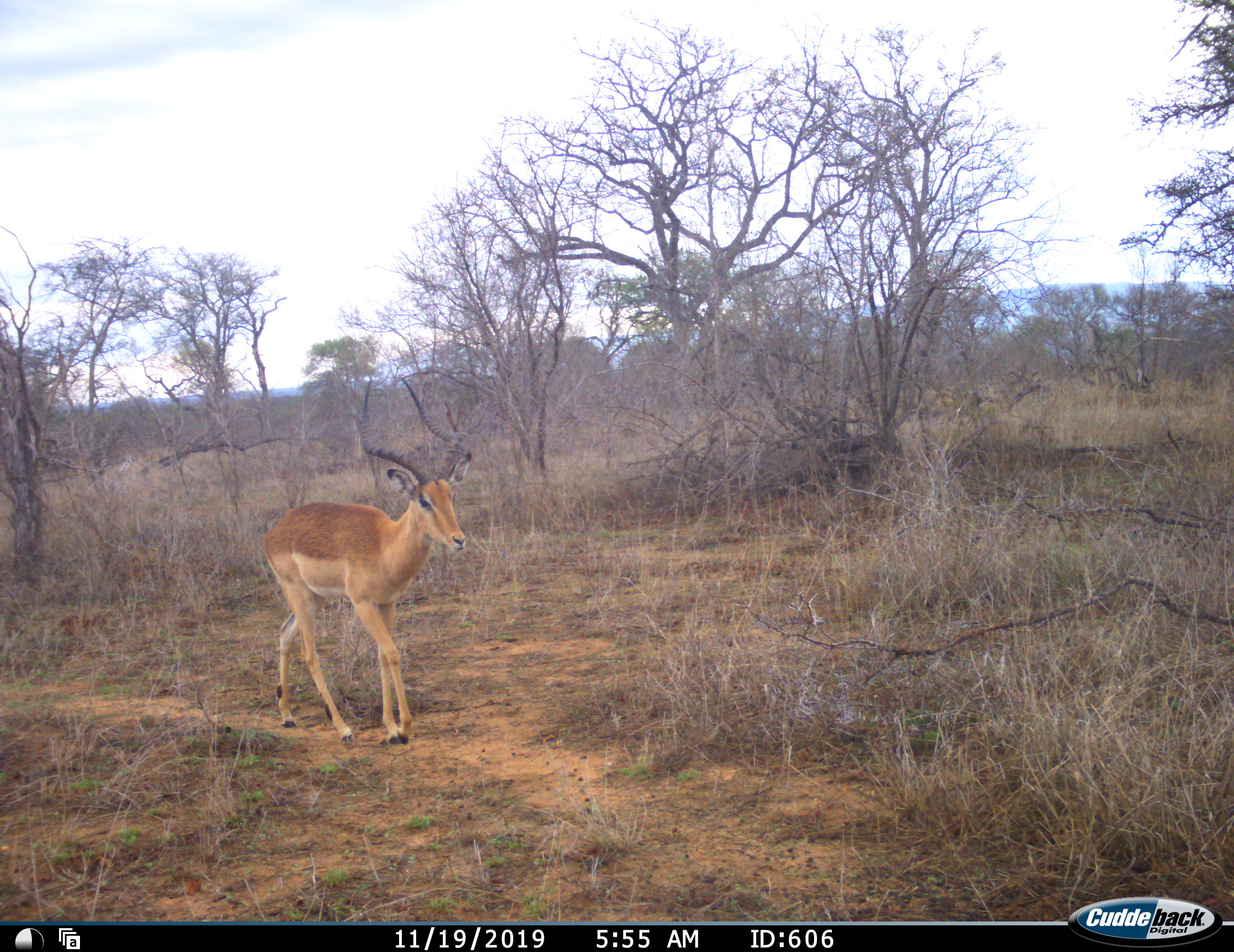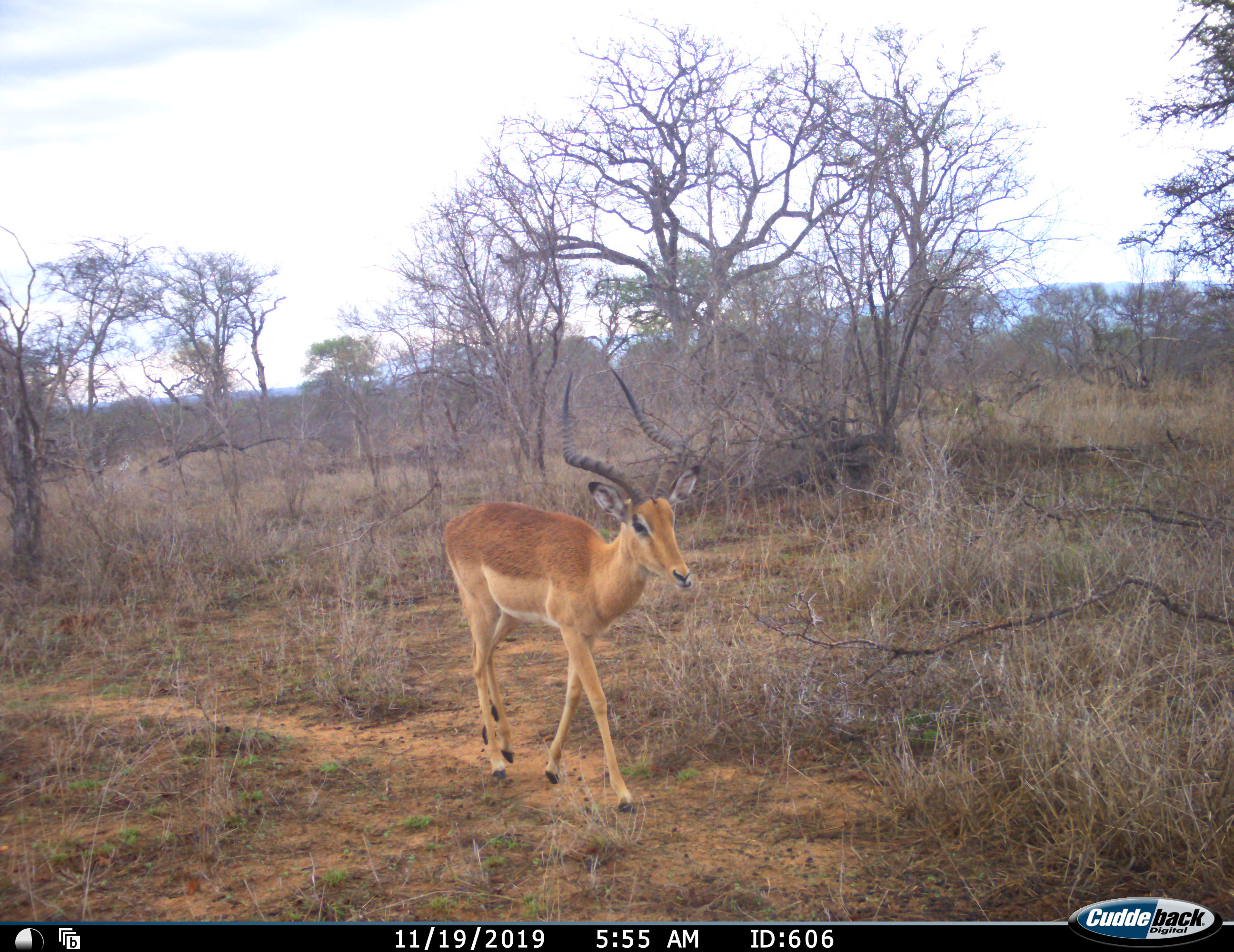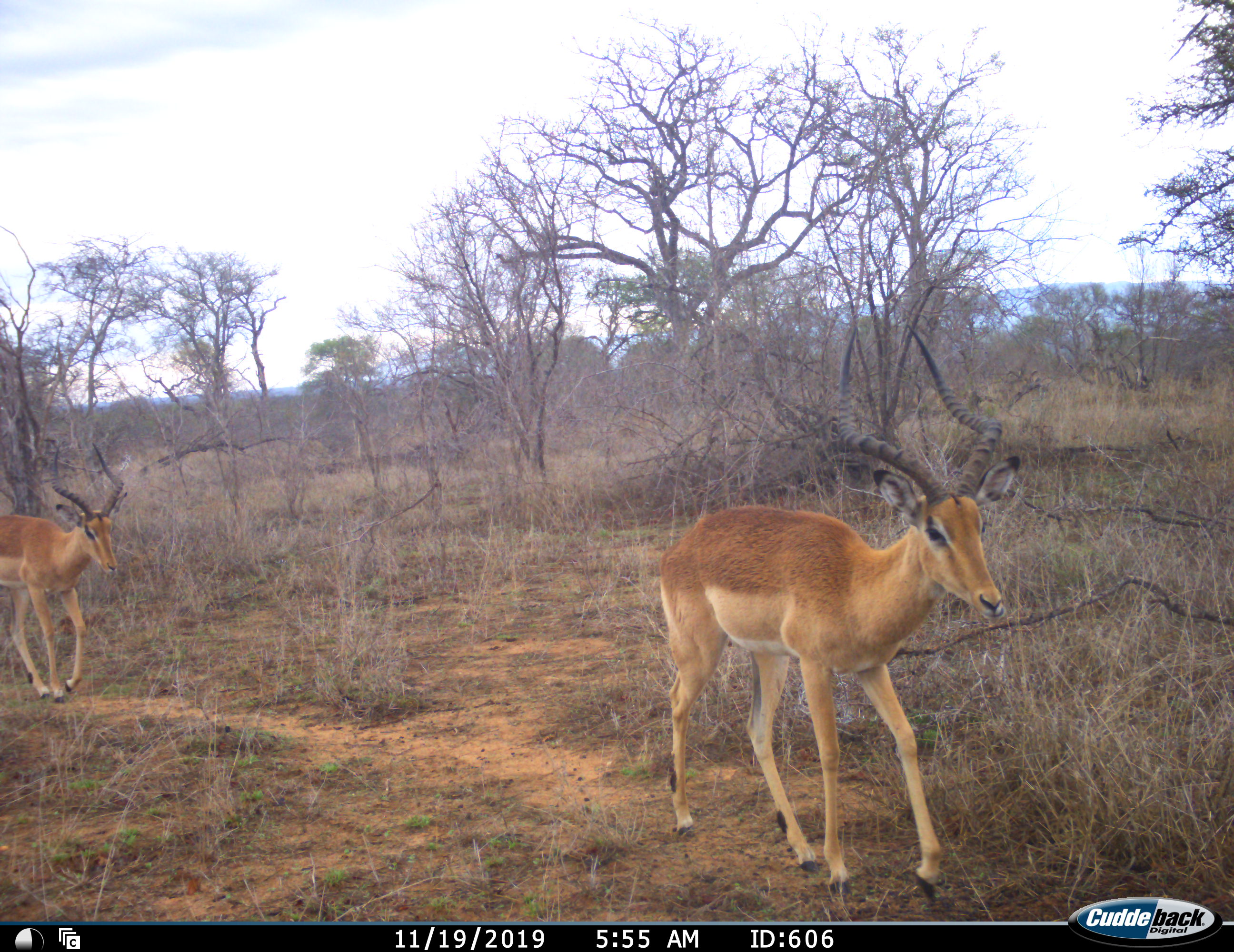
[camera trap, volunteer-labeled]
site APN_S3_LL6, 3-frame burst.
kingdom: Animalia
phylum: Chordata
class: Mammalia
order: Artiodactyla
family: Bovidae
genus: Aepyceros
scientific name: Aepyceros melampus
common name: impala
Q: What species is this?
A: Impala (Aepyceros melampus).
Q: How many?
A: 2.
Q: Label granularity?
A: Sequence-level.